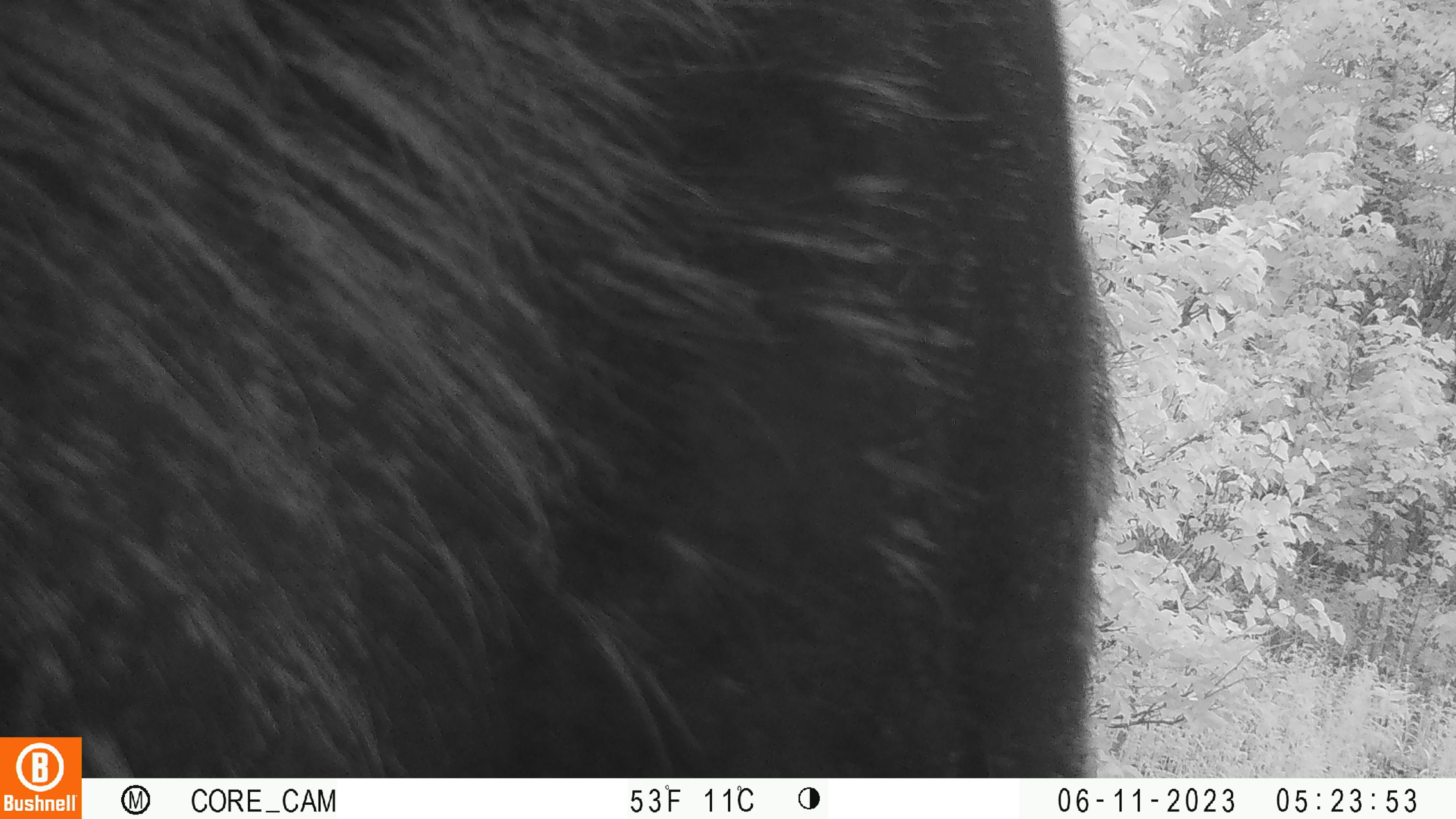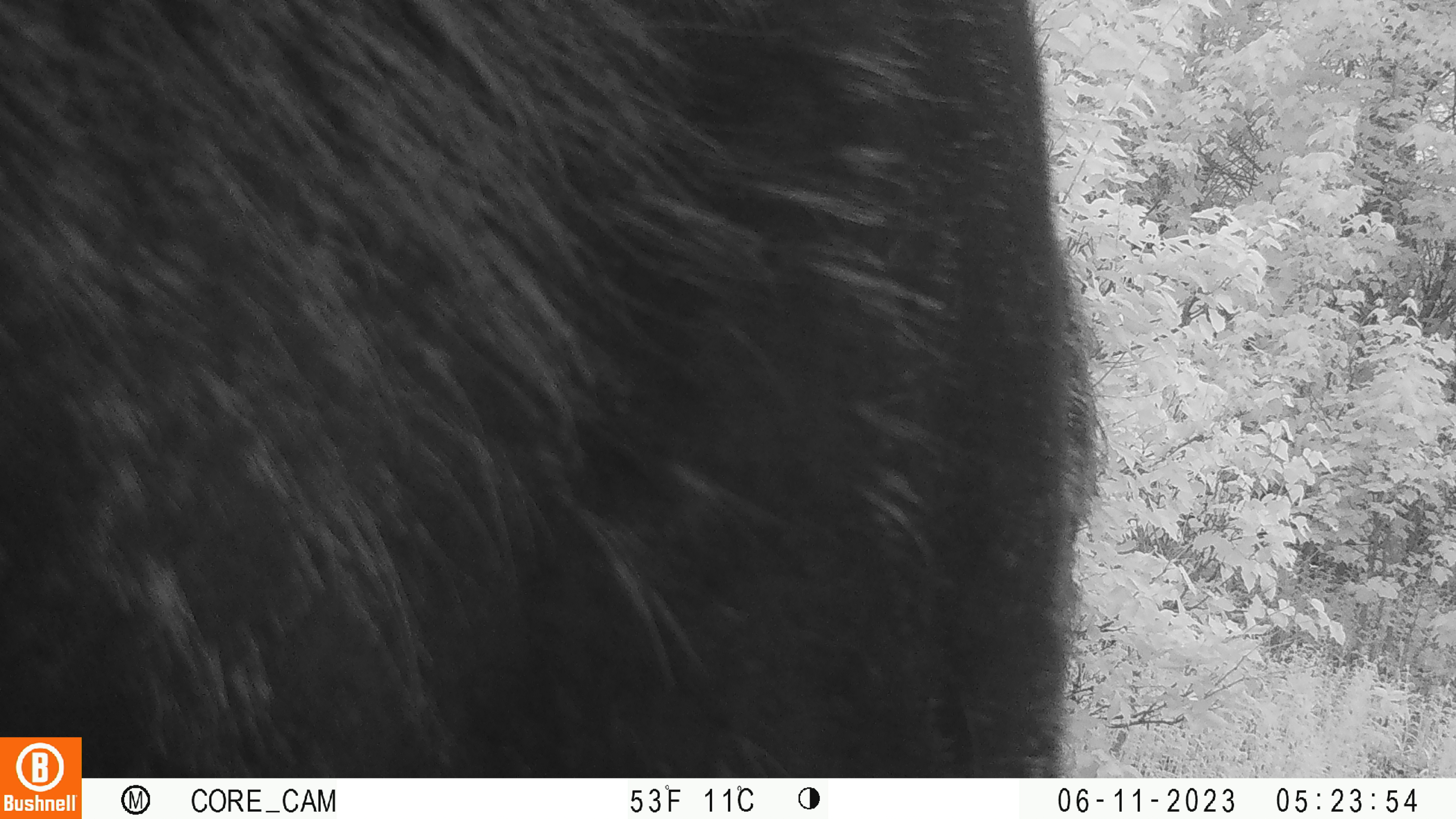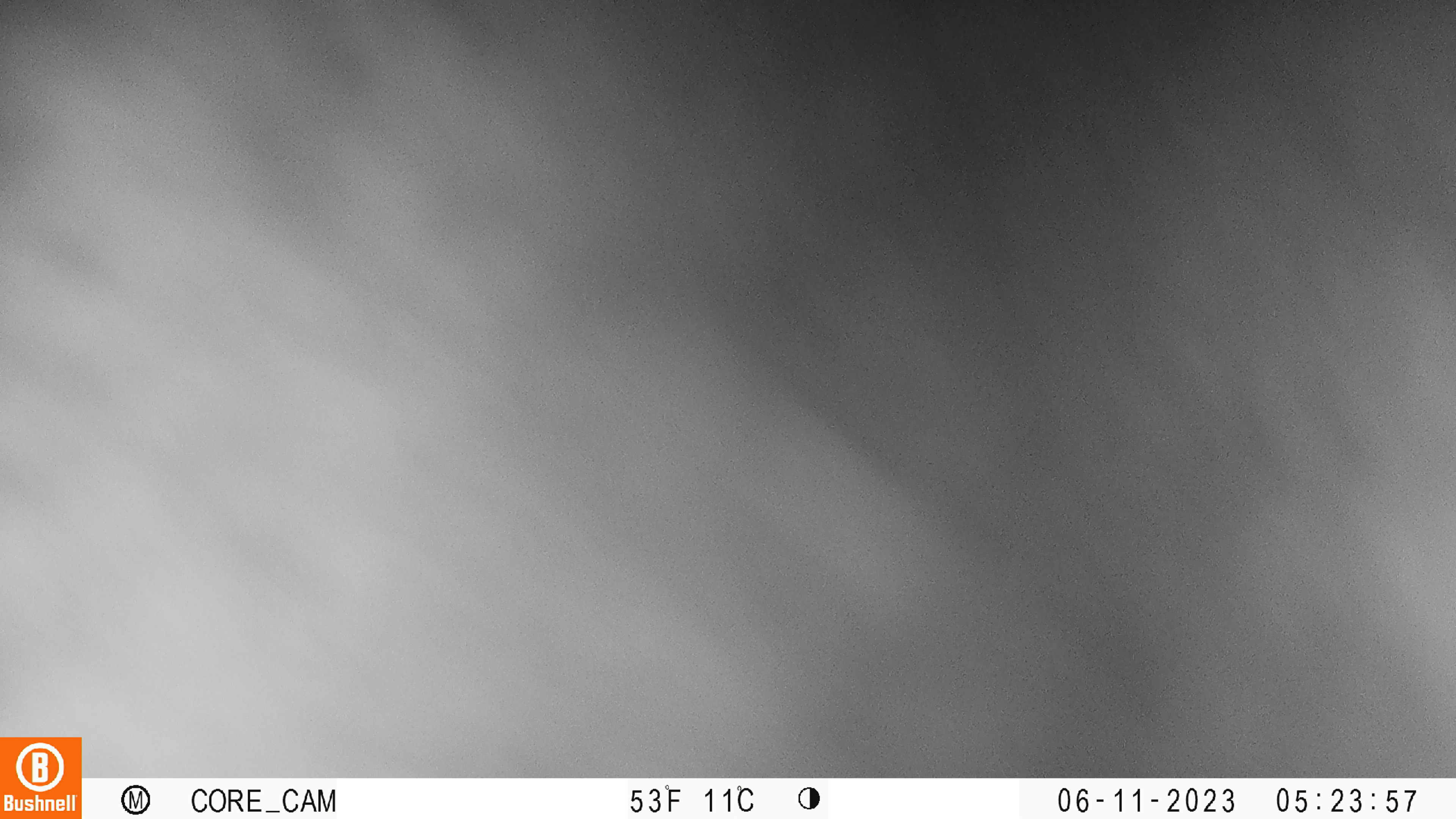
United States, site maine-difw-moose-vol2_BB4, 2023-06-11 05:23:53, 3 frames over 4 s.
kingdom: Animalia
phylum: Chordata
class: Mammalia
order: Artiodactyla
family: Cervidae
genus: Alces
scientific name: Alces alces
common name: moose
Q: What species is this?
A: Moose (Alces alces).